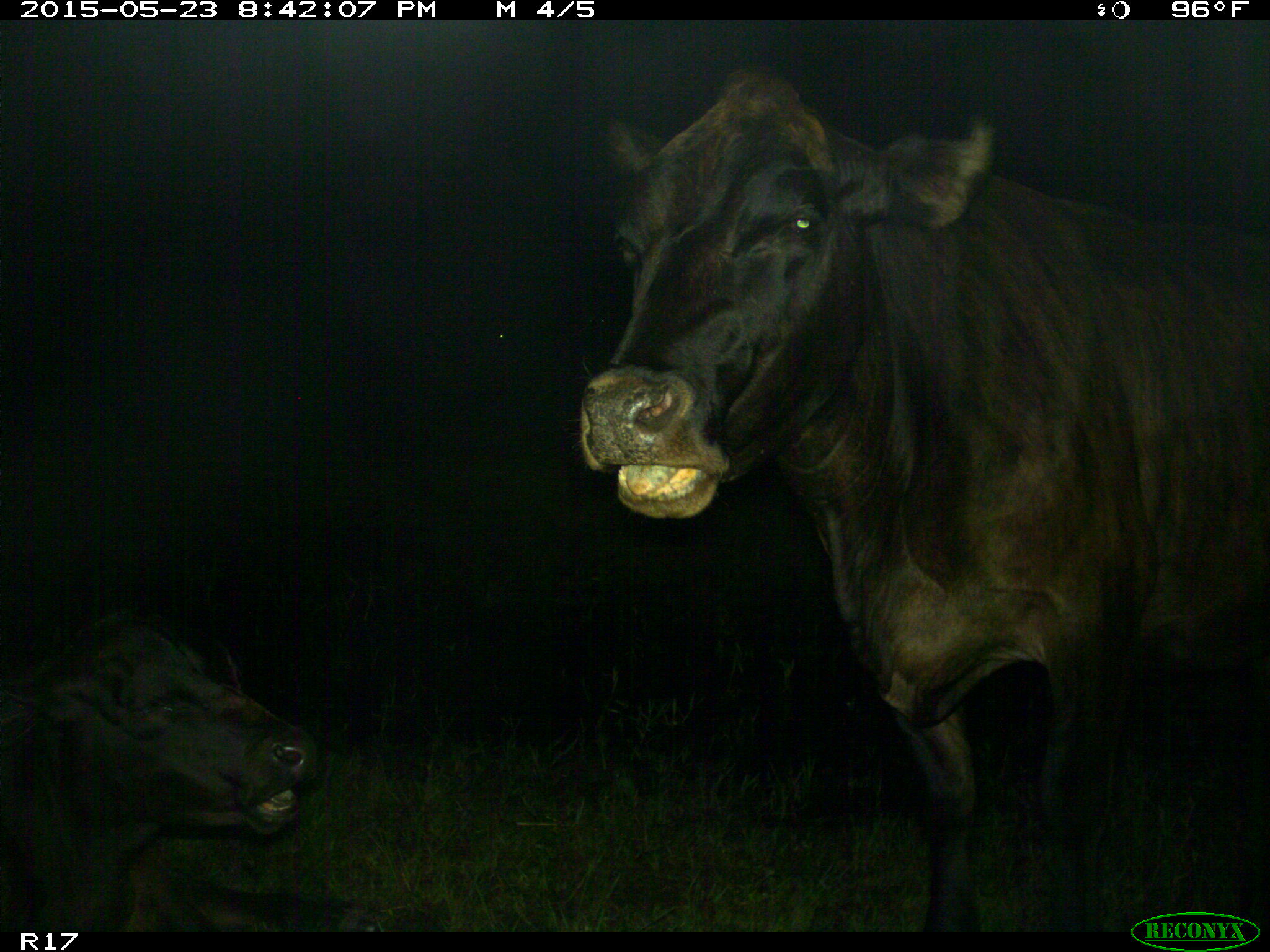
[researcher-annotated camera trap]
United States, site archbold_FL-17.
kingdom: Animalia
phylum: Chordata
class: Mammalia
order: Artiodactyla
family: Bovidae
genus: Bos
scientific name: Bos taurus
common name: domestic cow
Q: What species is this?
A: Bos taurus (domestic cow).